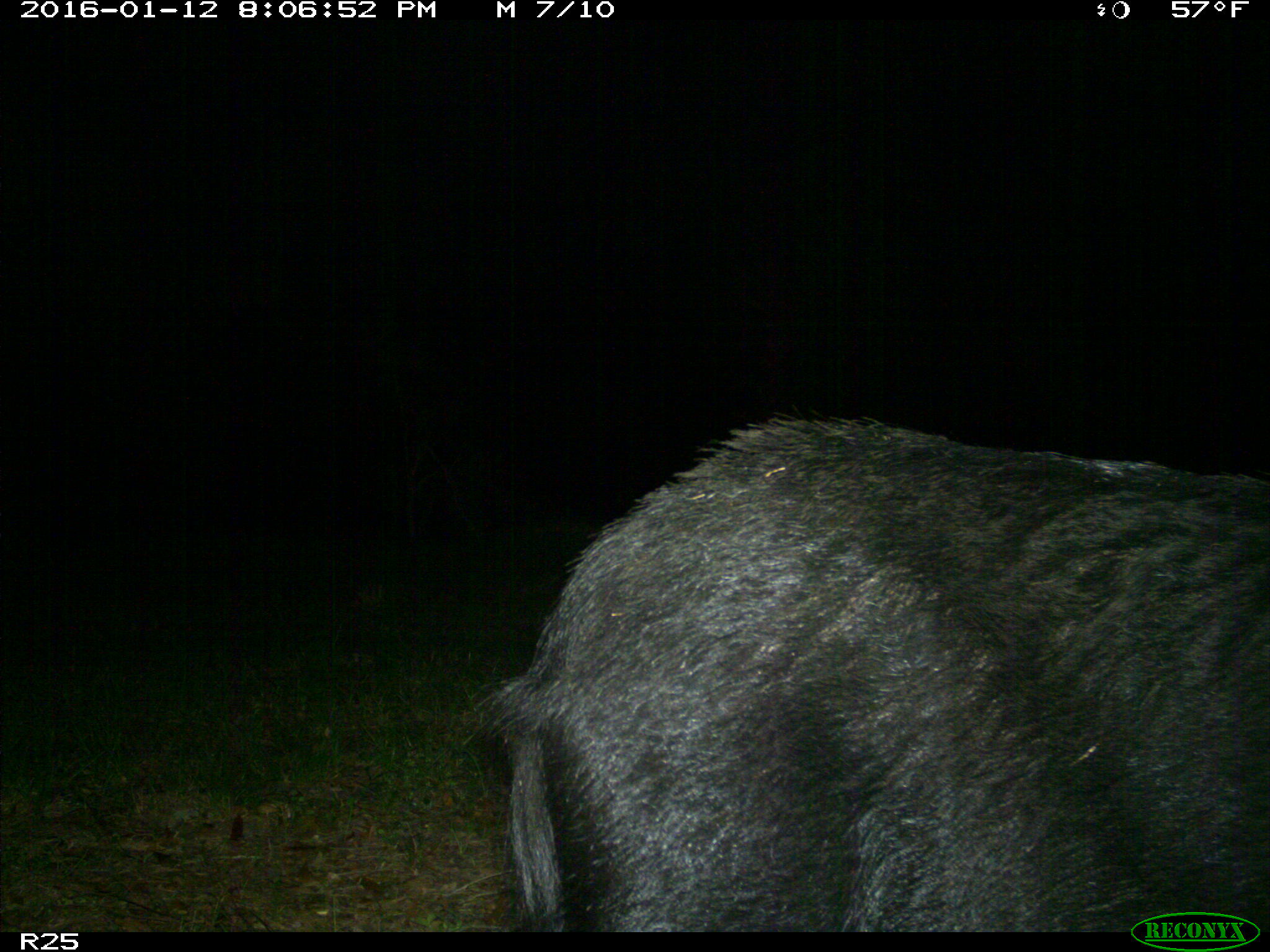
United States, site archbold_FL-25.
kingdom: Animalia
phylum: Chordata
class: Mammalia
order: Artiodactyla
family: Suidae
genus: Sus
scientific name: Sus scrofa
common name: wild boar